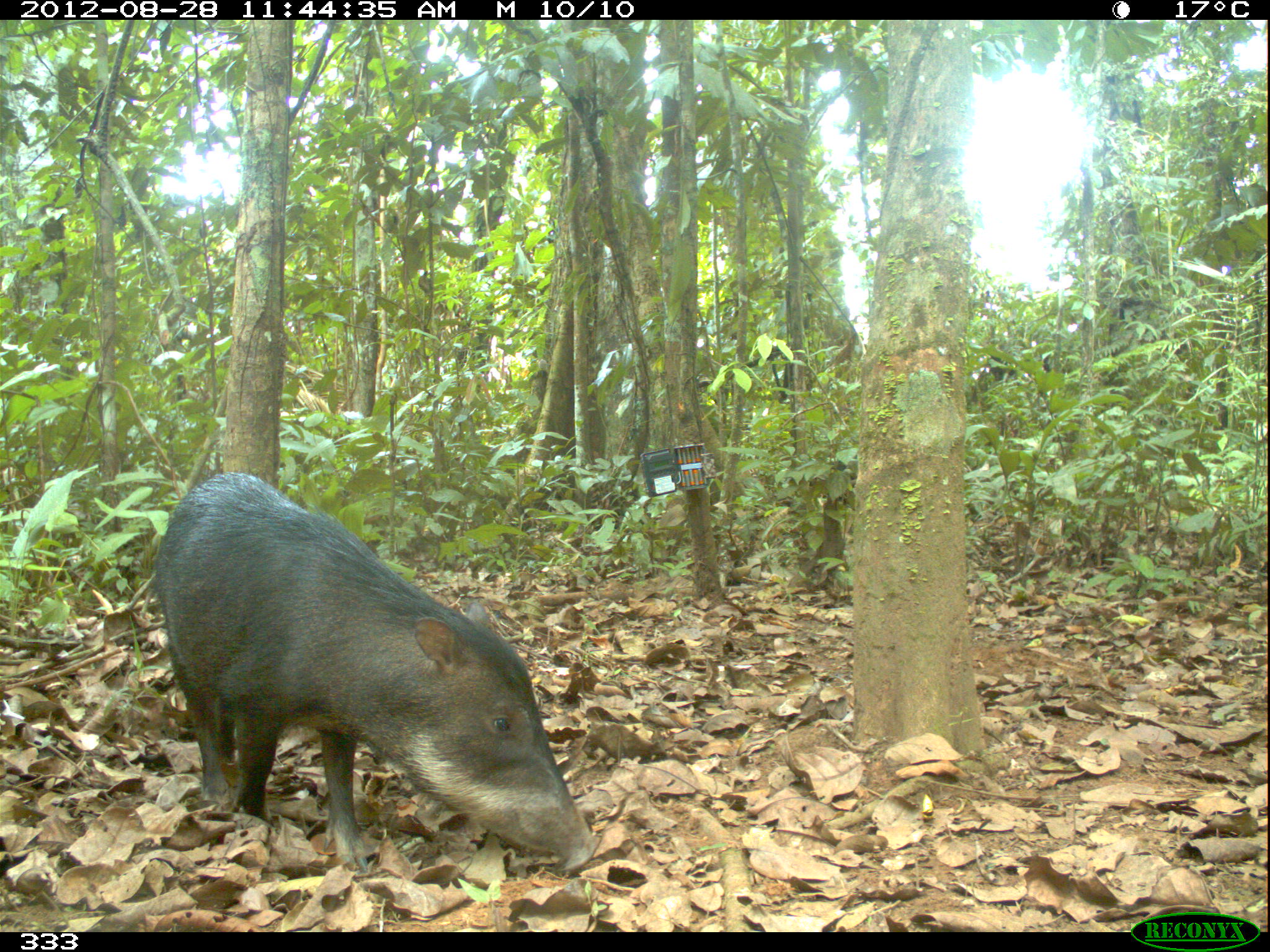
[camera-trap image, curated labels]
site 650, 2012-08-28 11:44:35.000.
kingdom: Animalia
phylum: Chordata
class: Mammalia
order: Artiodactyla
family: Tayassuidae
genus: Tayassu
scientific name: Tayassu pecari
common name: white-lipped peccary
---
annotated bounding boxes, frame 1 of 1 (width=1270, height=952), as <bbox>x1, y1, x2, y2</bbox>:
tayassu pecari: <bbox>152, 470, 601, 874</bbox>